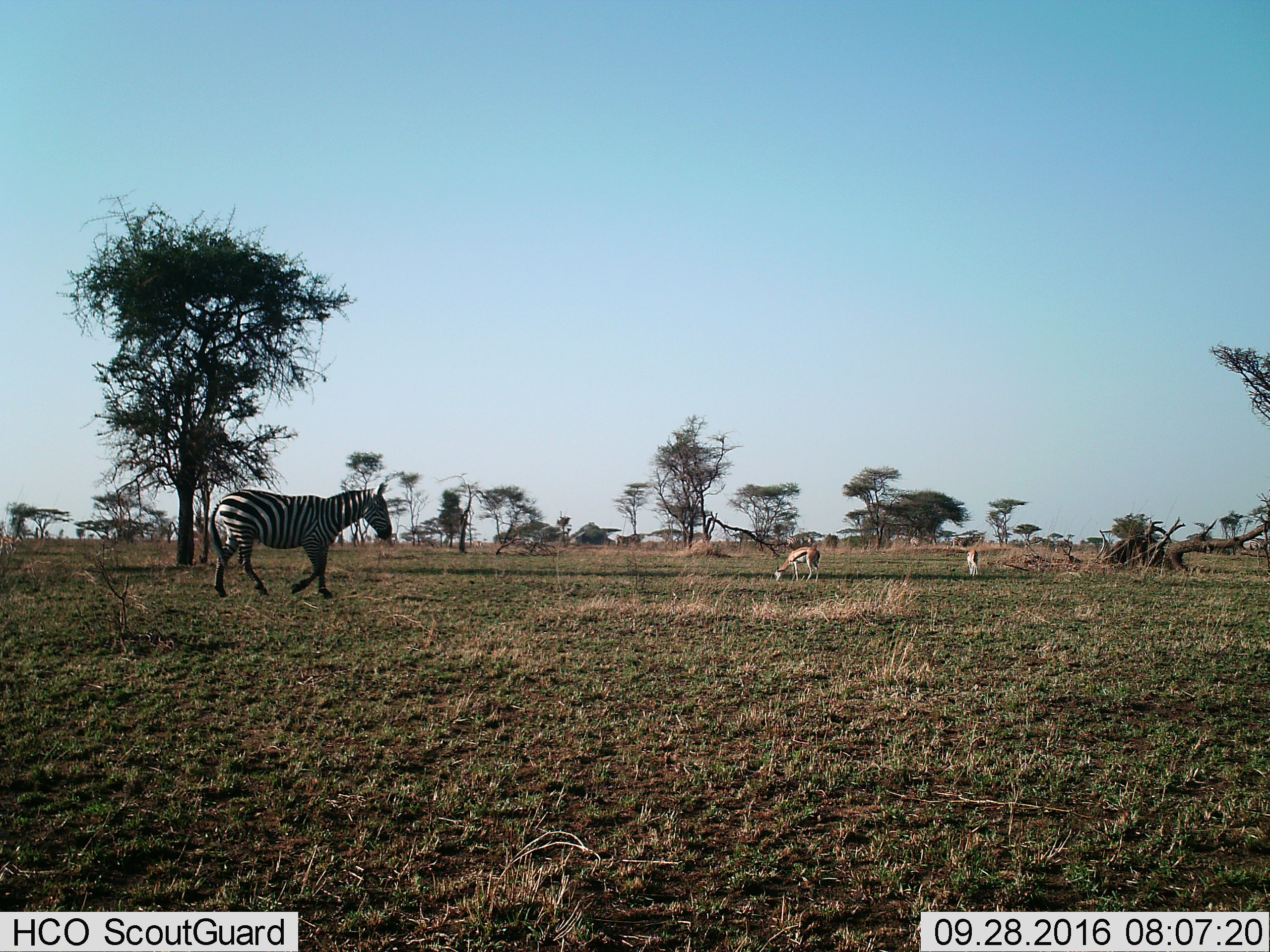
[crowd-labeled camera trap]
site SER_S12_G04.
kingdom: Animalia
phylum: Chordata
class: Mammalia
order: Artiodactyla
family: Bovidae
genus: Eudorcas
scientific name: Eudorcas thomsonii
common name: thomson's gazelle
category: gazellethomsons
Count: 2.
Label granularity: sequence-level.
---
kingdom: Animalia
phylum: Chordata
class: Mammalia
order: Perissodactyla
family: Equidae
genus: Equus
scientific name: Equus quagga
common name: plains zebra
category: zebraplains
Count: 1.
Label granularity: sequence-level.